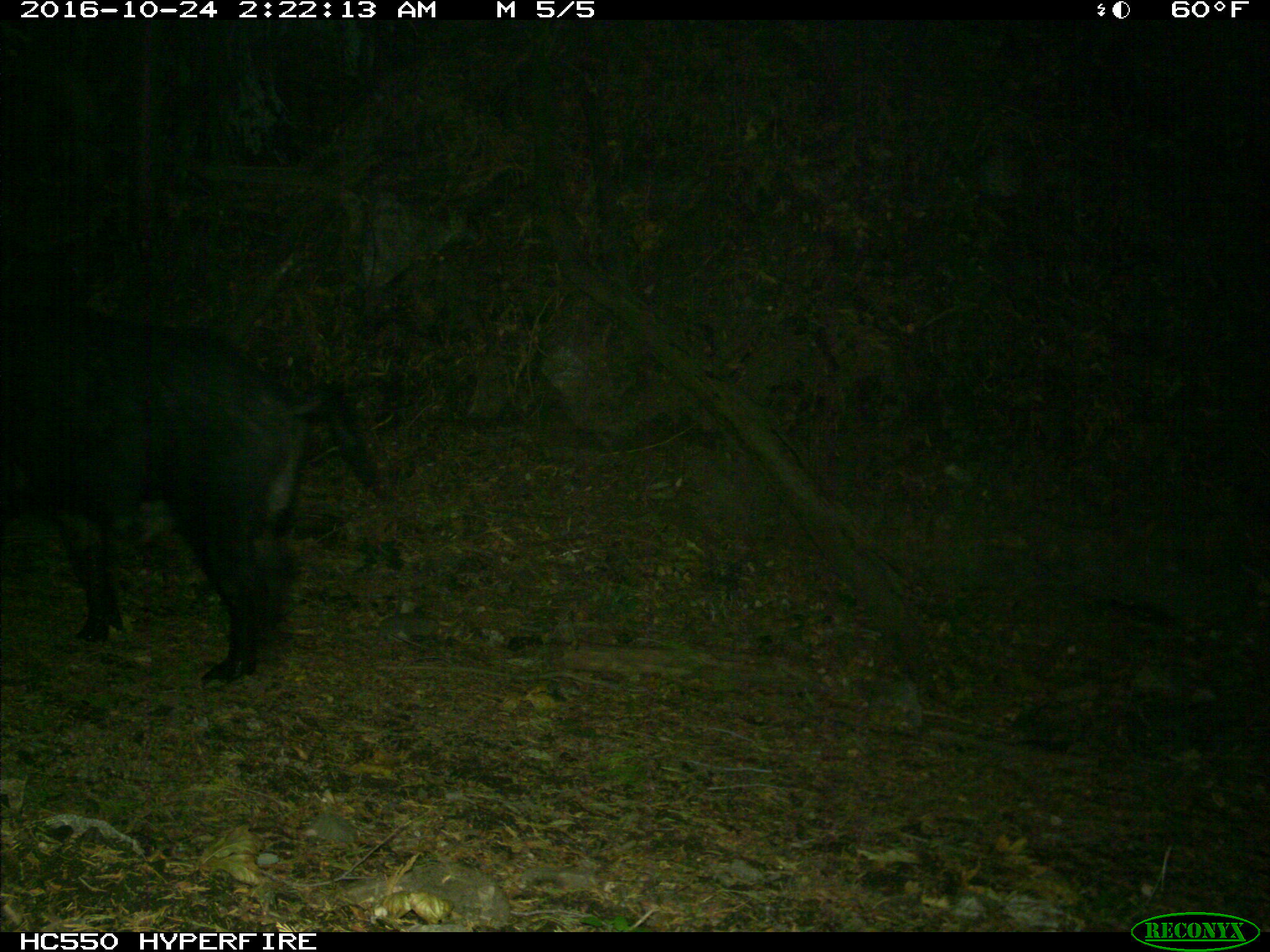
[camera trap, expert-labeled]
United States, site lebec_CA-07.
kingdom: Animalia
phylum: Chordata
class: Mammalia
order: Artiodactyla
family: Suidae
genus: Sus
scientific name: Sus scrofa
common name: wild boar